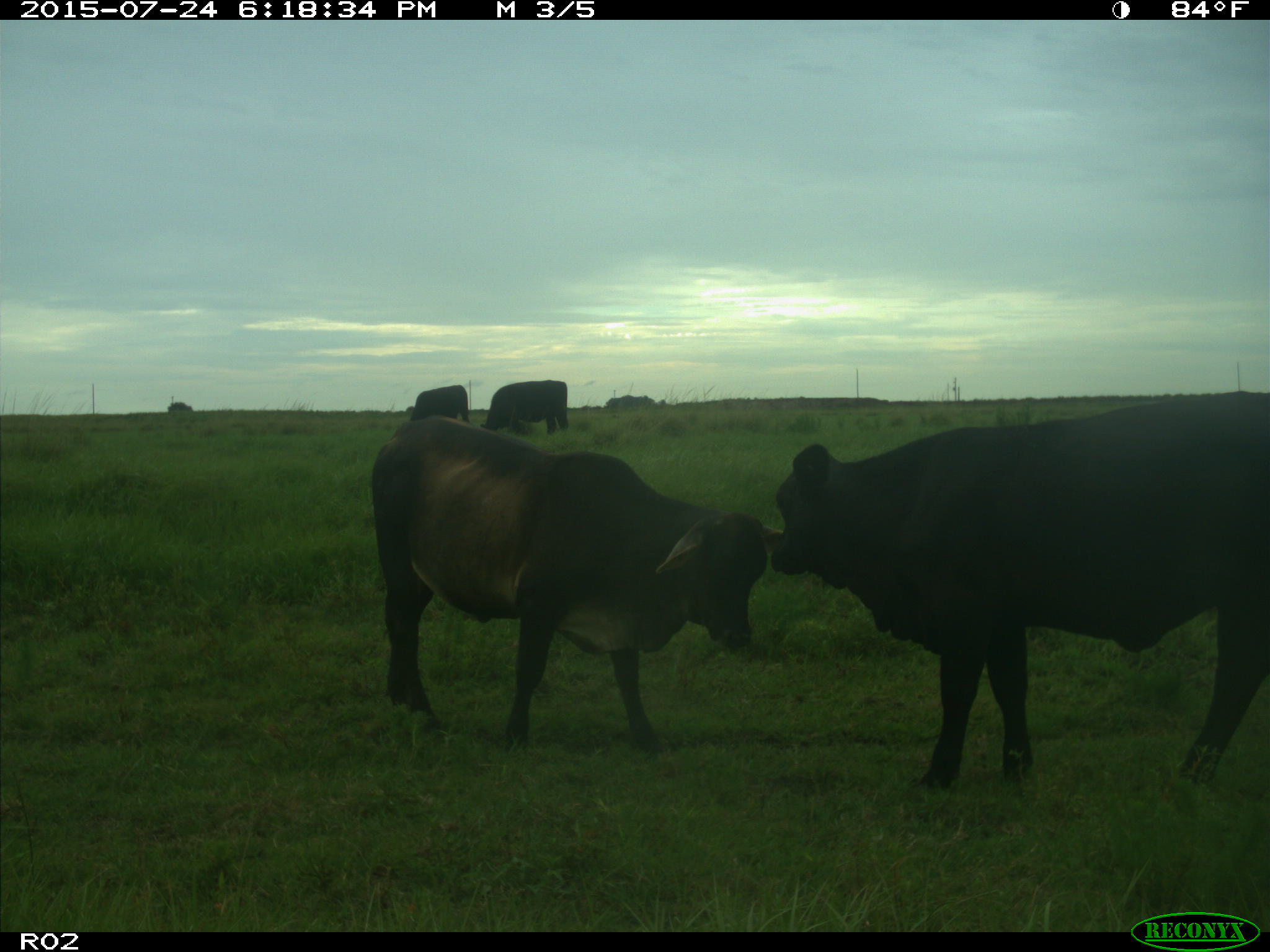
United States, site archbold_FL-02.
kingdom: Animalia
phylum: Chordata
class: Mammalia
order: Artiodactyla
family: Bovidae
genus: Bos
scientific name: Bos taurus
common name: domestic cow